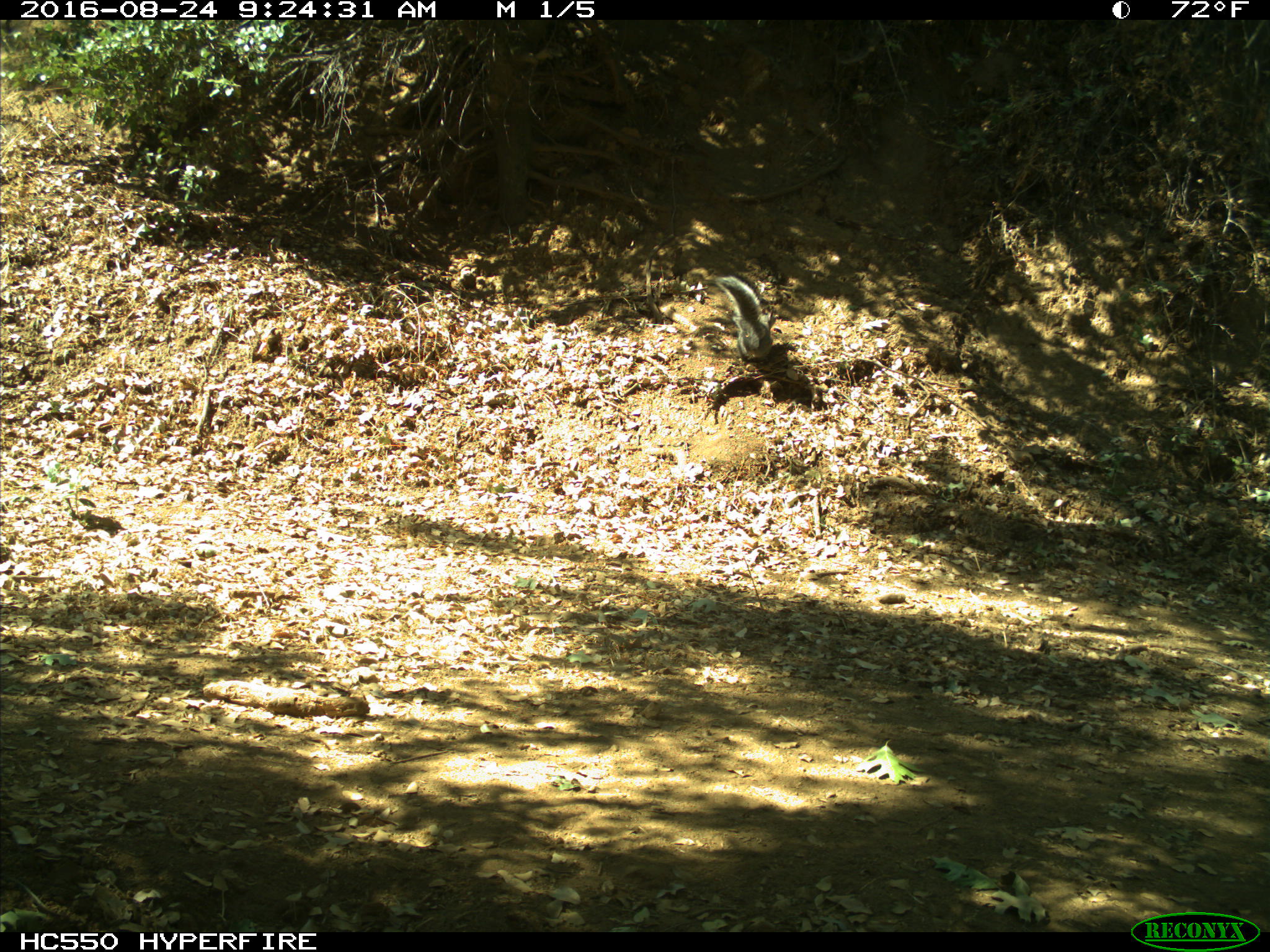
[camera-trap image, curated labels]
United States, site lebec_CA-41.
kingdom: Animalia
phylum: Chordata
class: Mammalia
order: Rodentia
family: Sciuridae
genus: Sciurus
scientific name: Sciurus carolinensis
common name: eastern gray squirrel